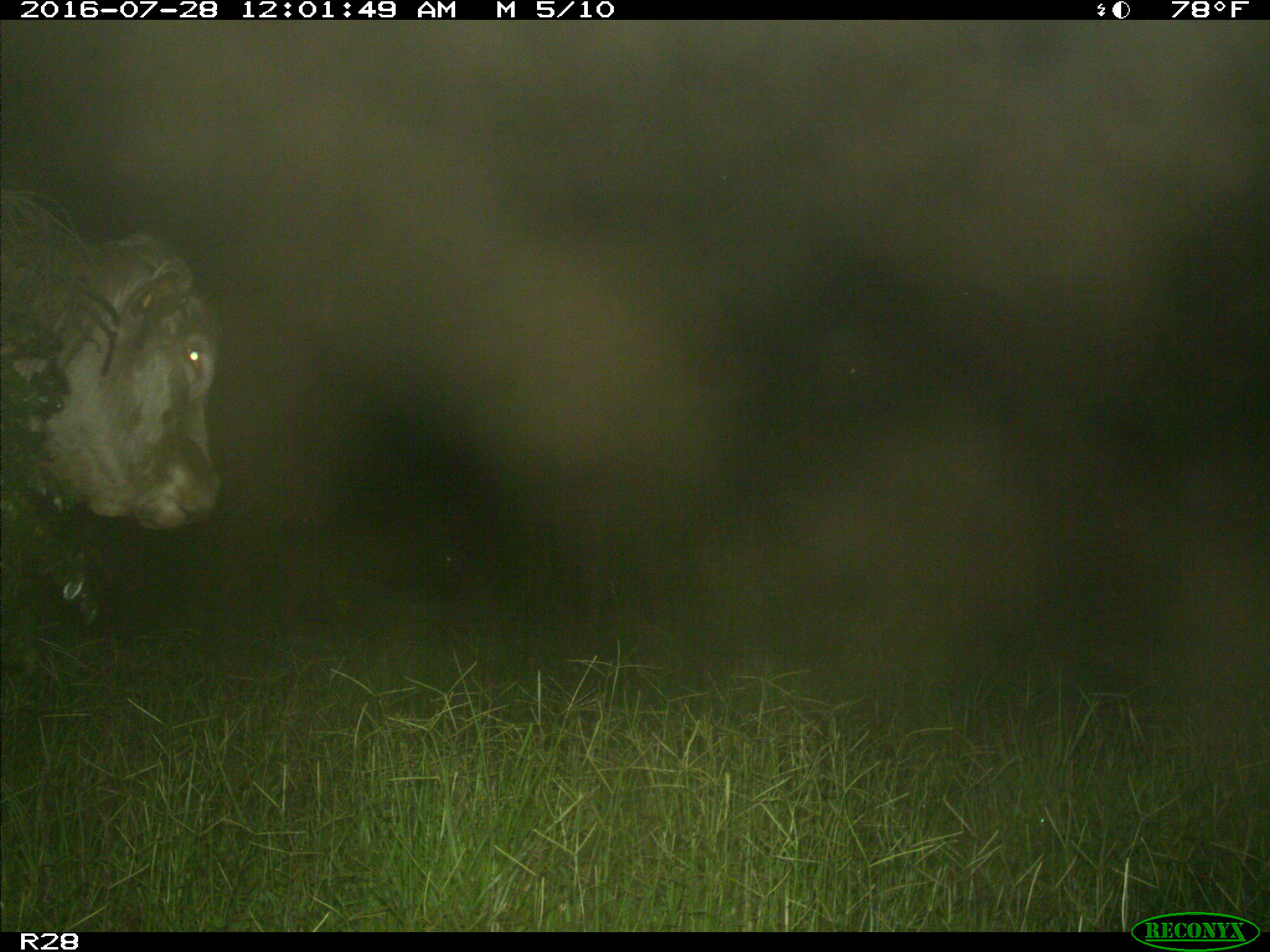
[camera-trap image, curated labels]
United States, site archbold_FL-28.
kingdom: Animalia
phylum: Chordata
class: Mammalia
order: Artiodactyla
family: Bovidae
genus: Bos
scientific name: Bos taurus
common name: domestic cow